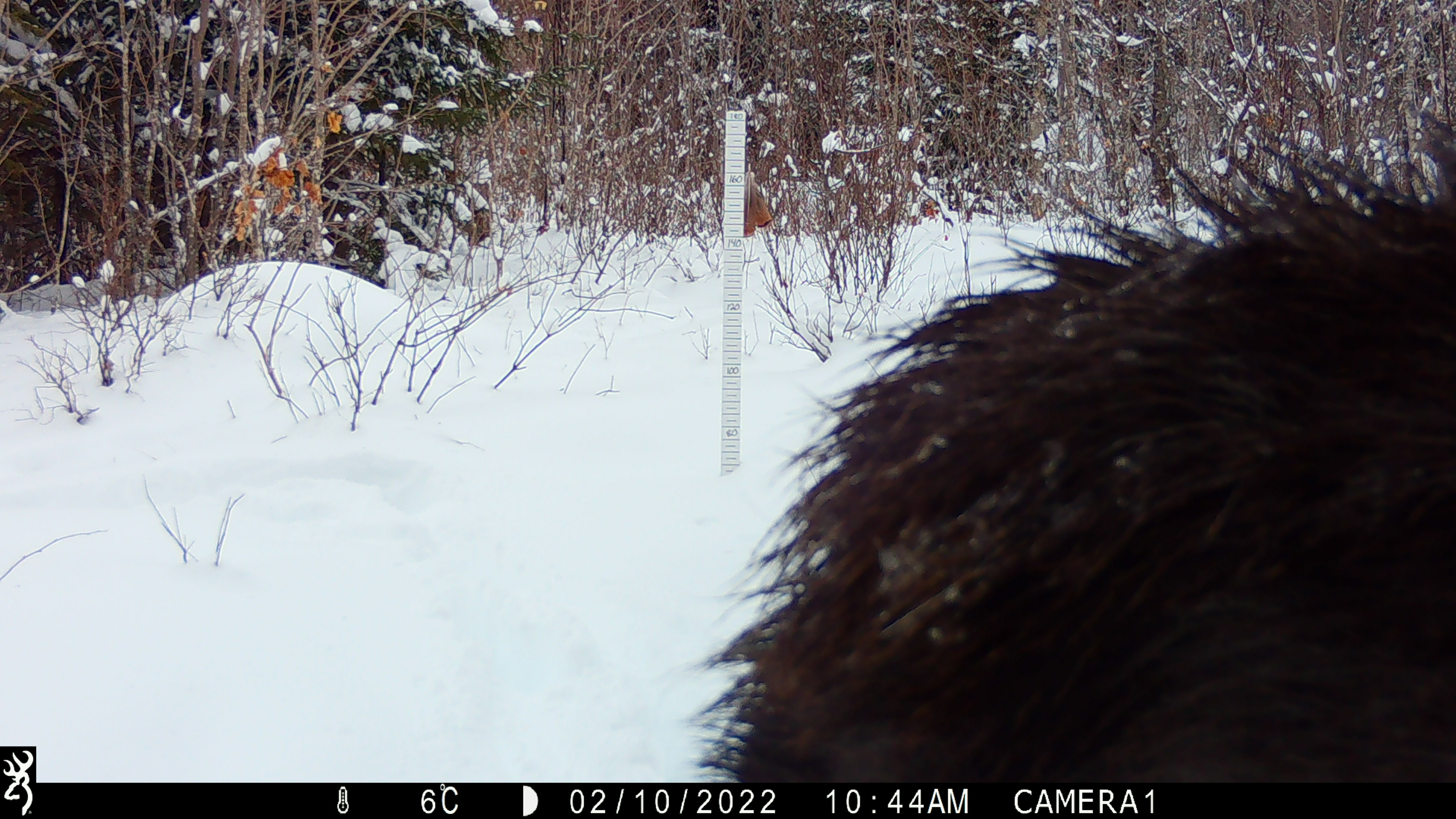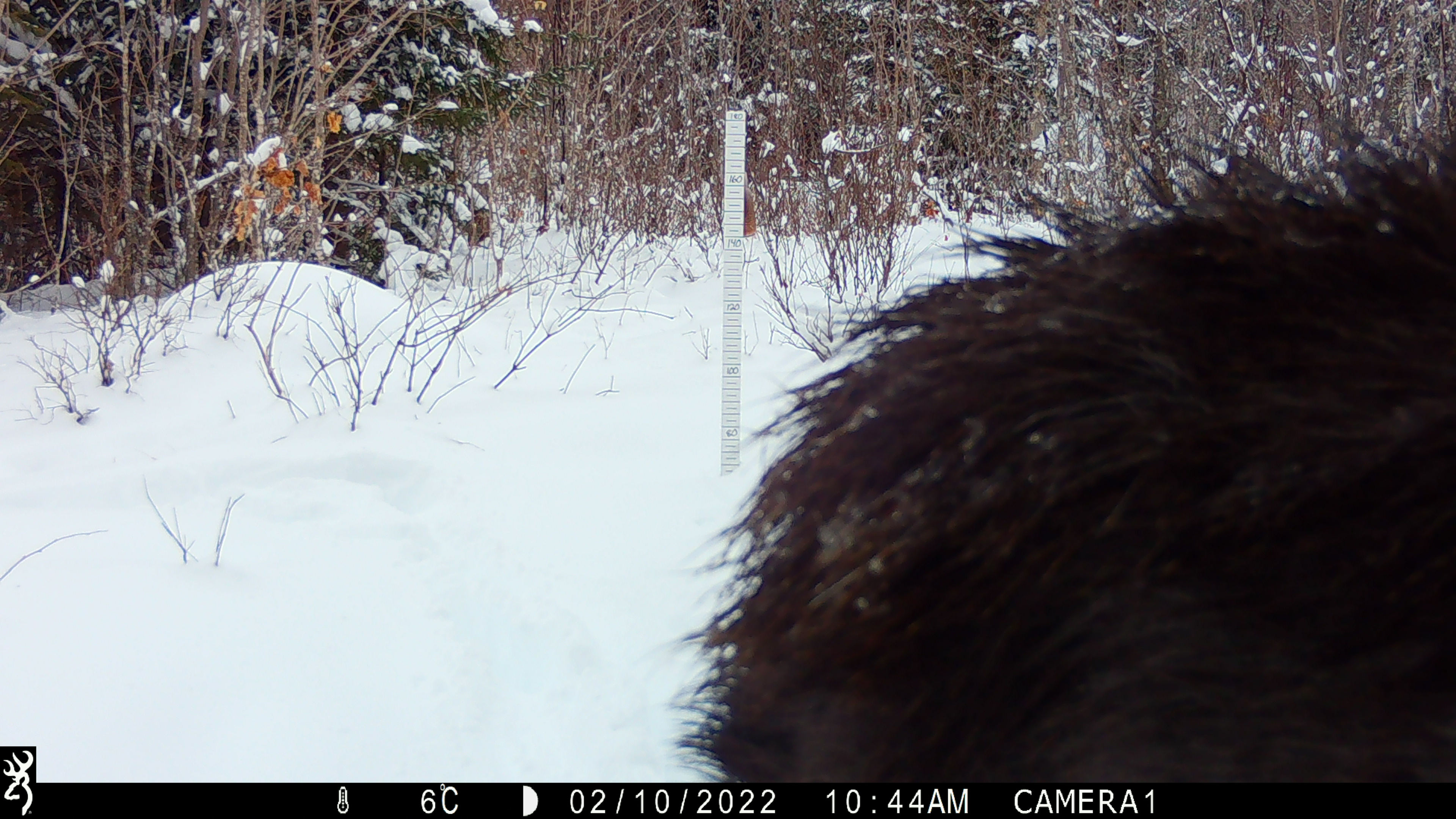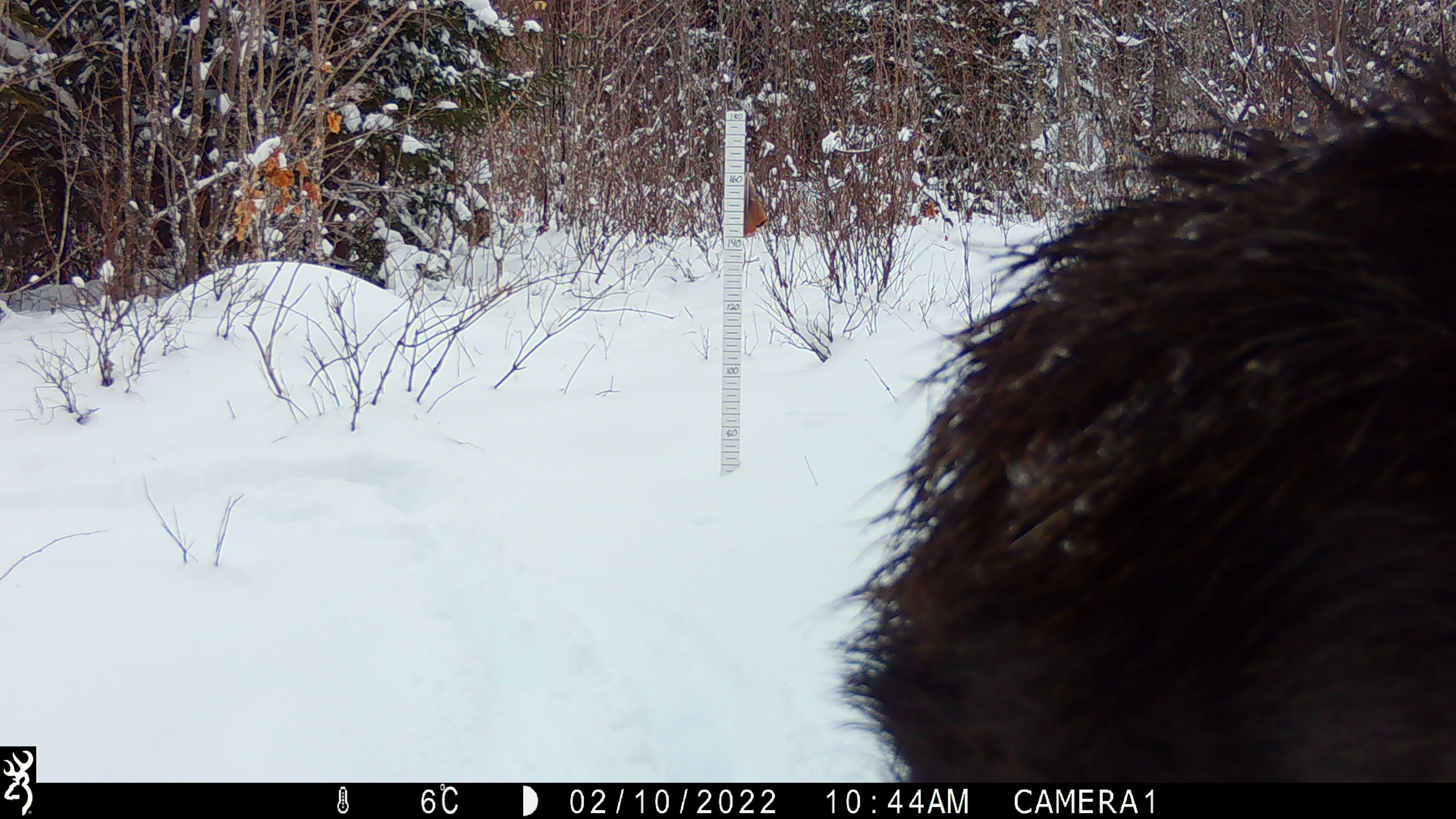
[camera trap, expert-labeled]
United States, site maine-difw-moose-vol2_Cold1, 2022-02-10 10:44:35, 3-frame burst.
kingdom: Animalia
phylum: Chordata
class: Mammalia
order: Artiodactyla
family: Cervidae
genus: Alces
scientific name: Alces alces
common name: moose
Moose (Alces alces).